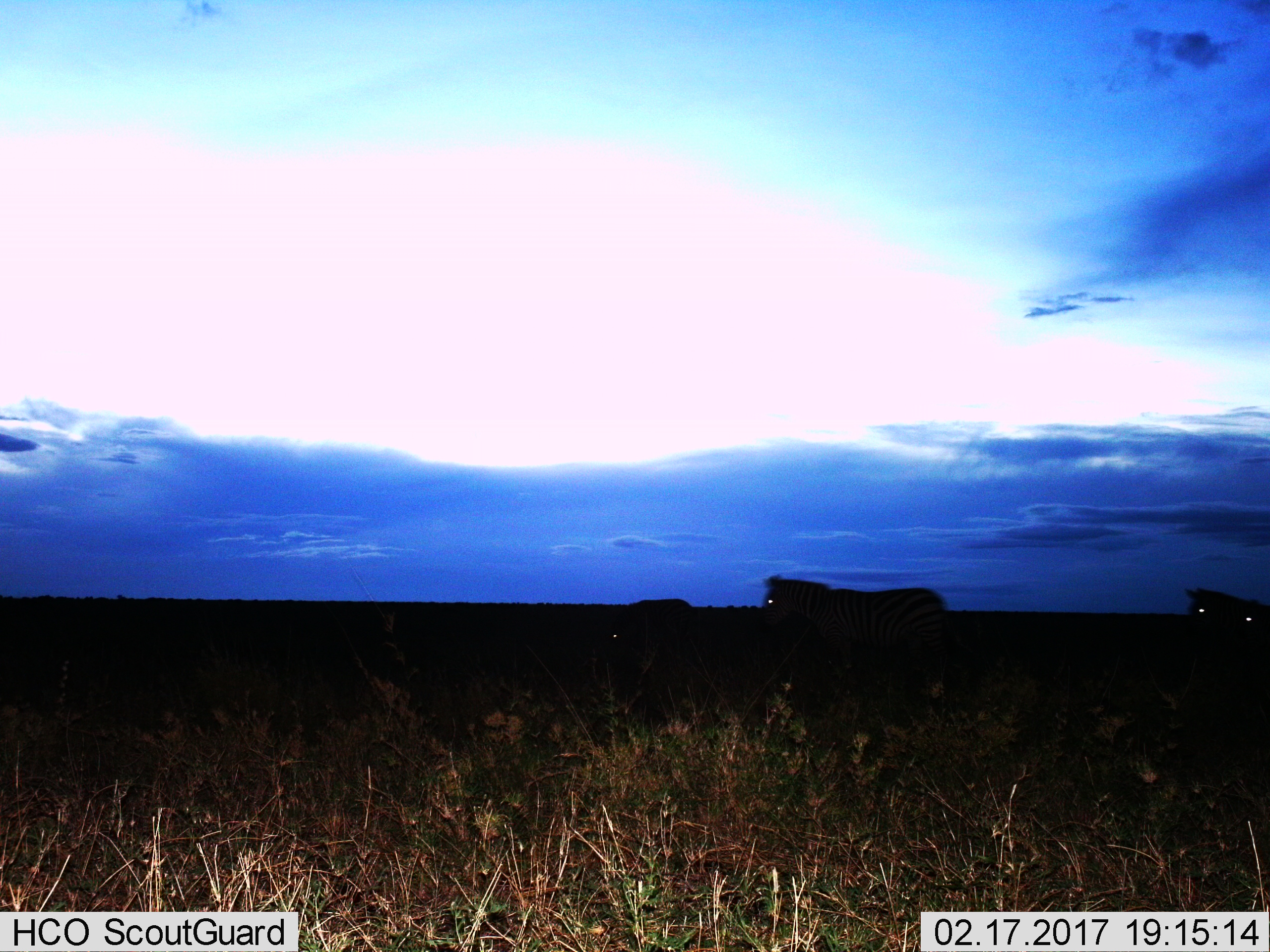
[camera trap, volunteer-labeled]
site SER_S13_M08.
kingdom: Animalia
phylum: Chordata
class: Mammalia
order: Perissodactyla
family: Equidae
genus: Equus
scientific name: Equus quagga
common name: plains zebra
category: zebraplains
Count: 4.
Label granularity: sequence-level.